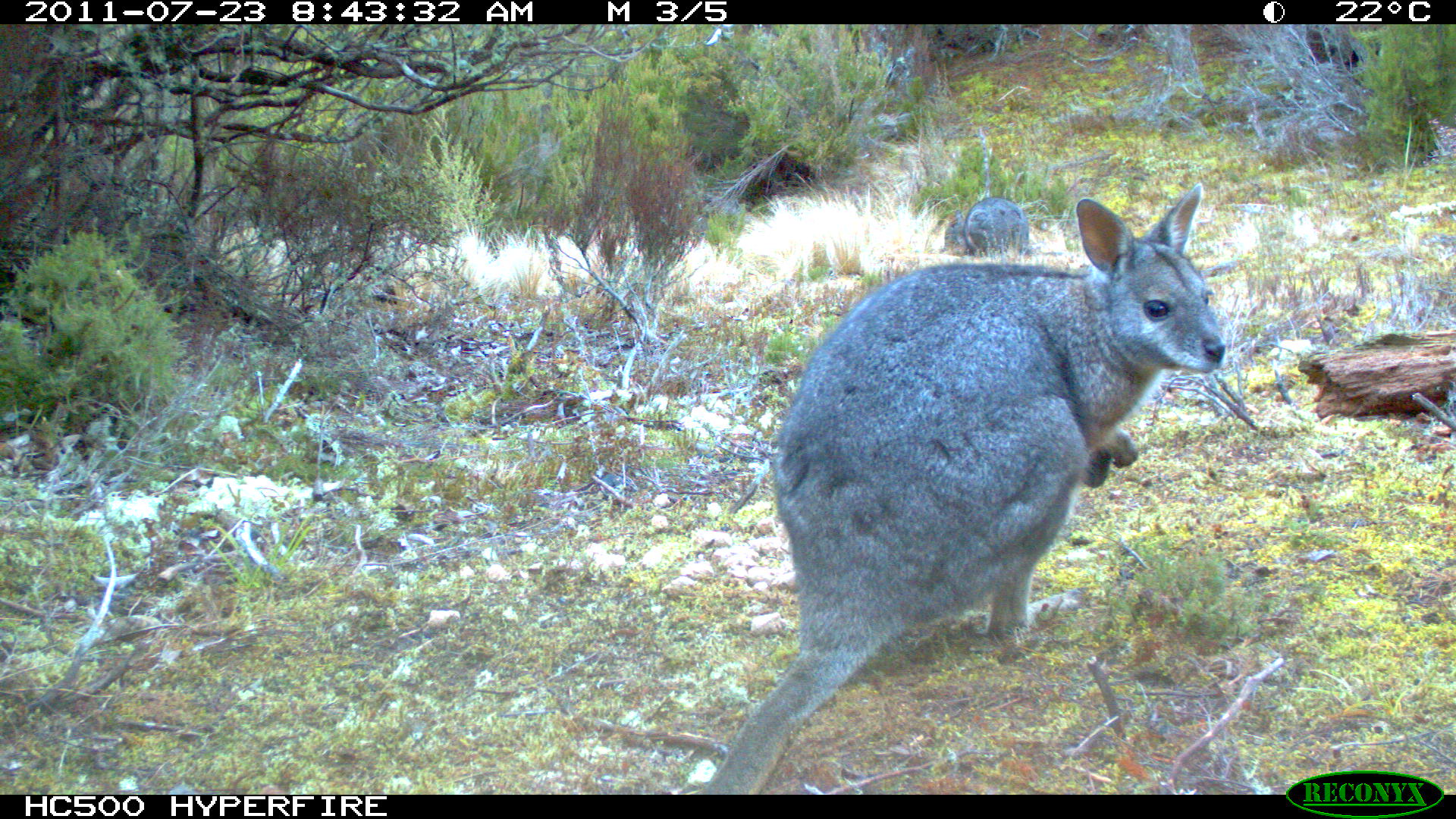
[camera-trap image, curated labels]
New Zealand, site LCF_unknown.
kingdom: Animalia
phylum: Chordata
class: Mammalia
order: Diprotodontia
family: Macropodidae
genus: Notamacropus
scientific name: Notamacropus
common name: wallaby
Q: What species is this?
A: Wallaby (Notamacropus).